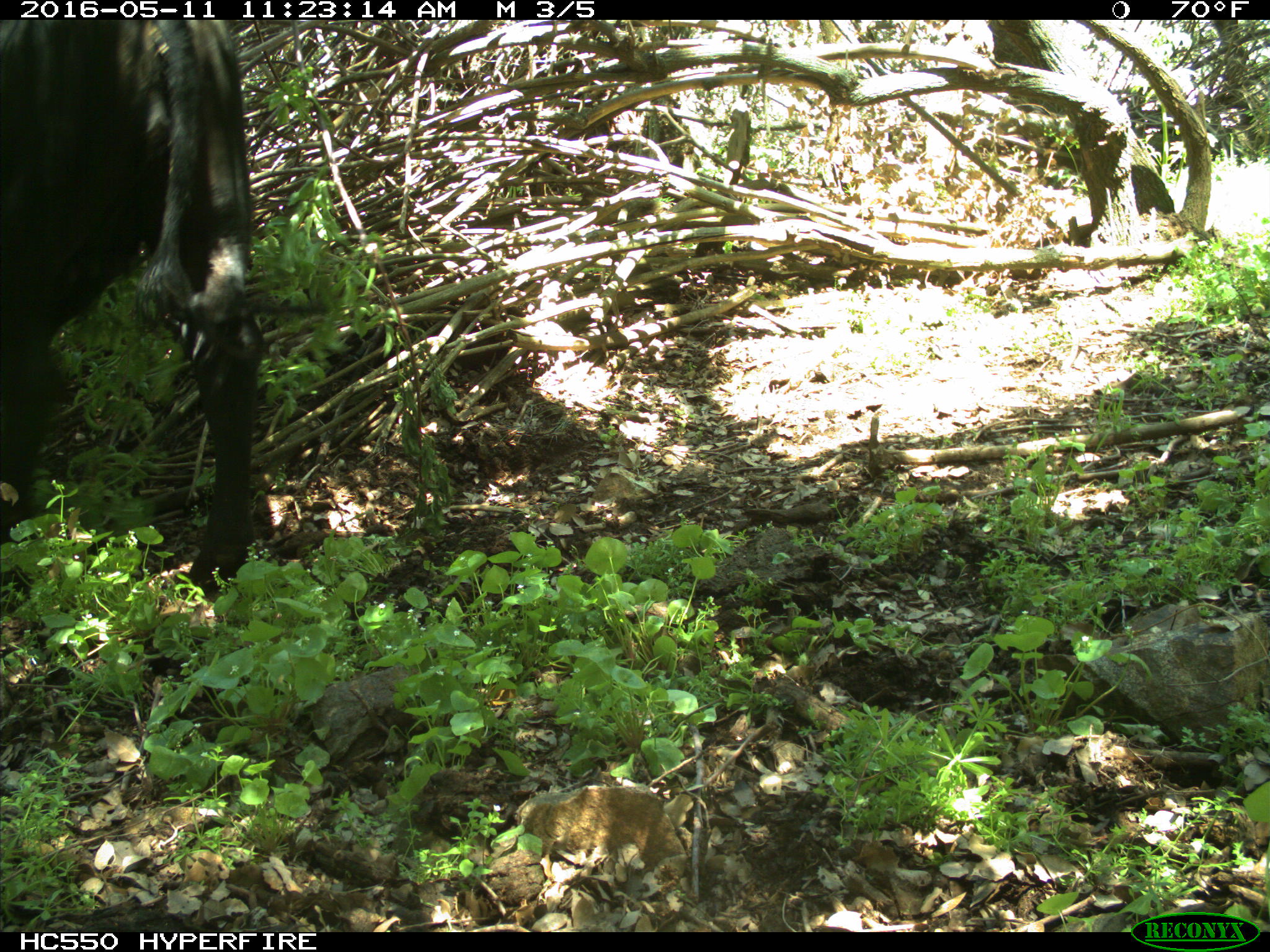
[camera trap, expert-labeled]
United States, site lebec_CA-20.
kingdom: Animalia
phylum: Chordata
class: Mammalia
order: Artiodactyla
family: Bovidae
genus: Bos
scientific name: Bos taurus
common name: domestic cow